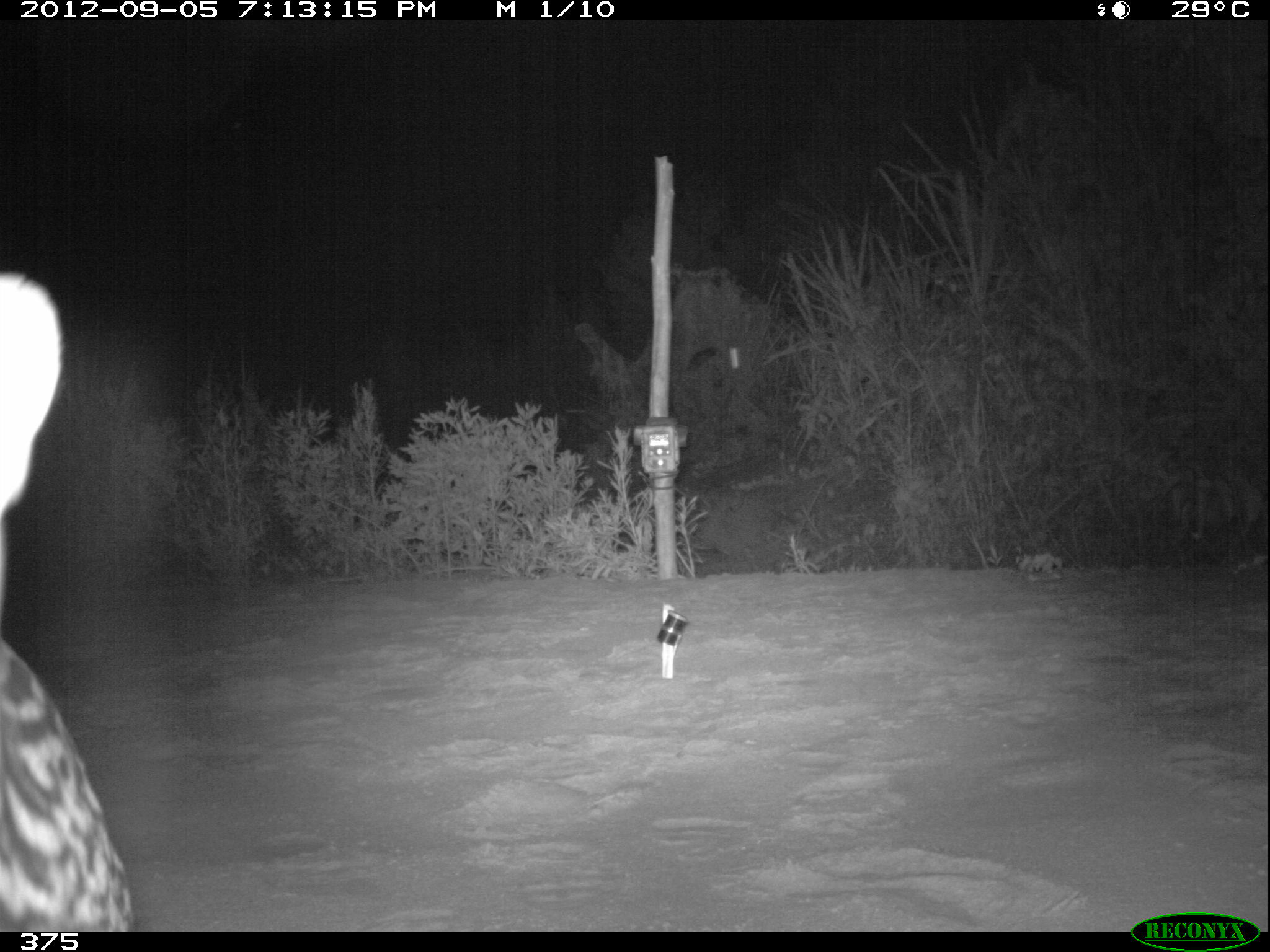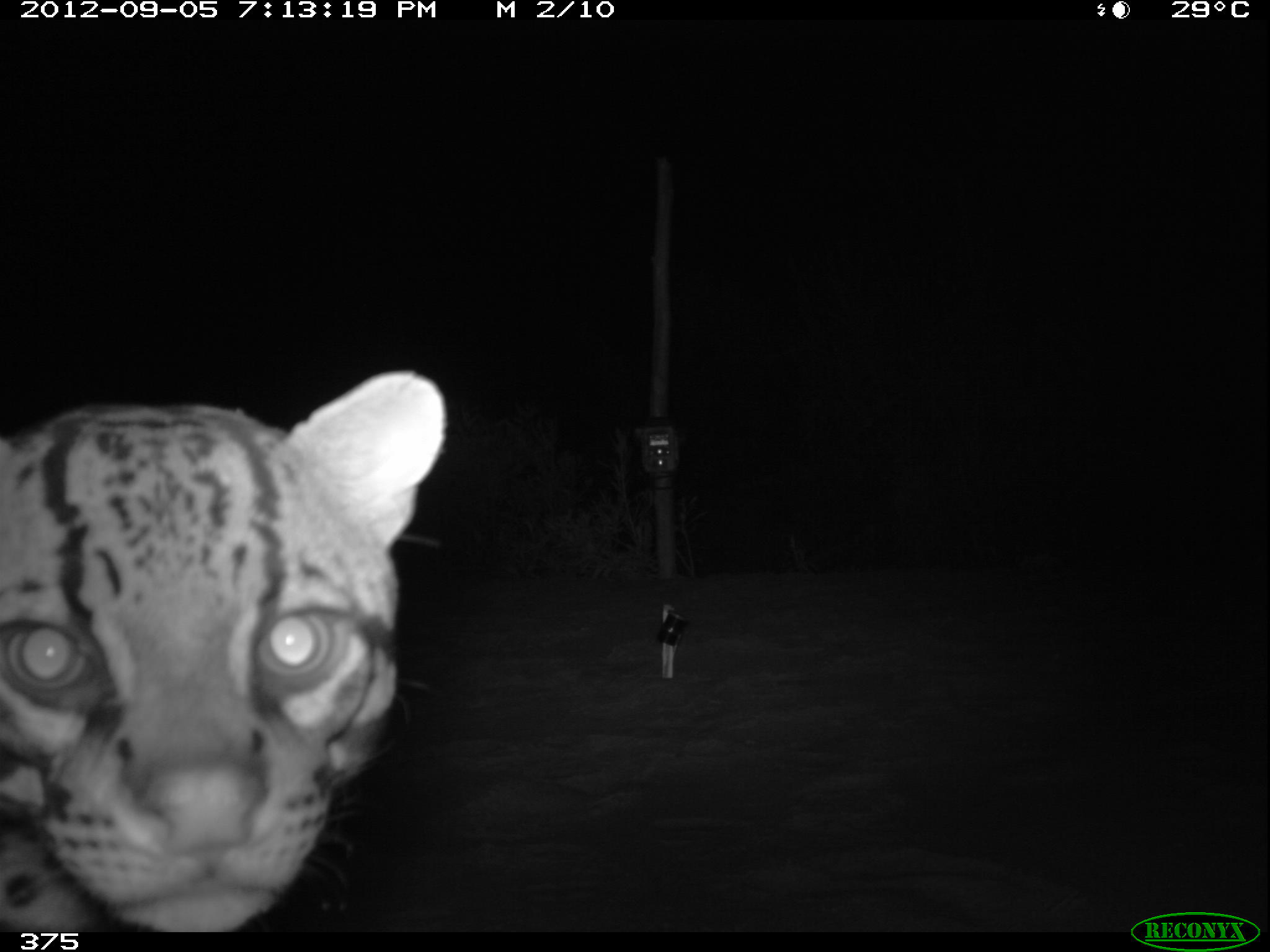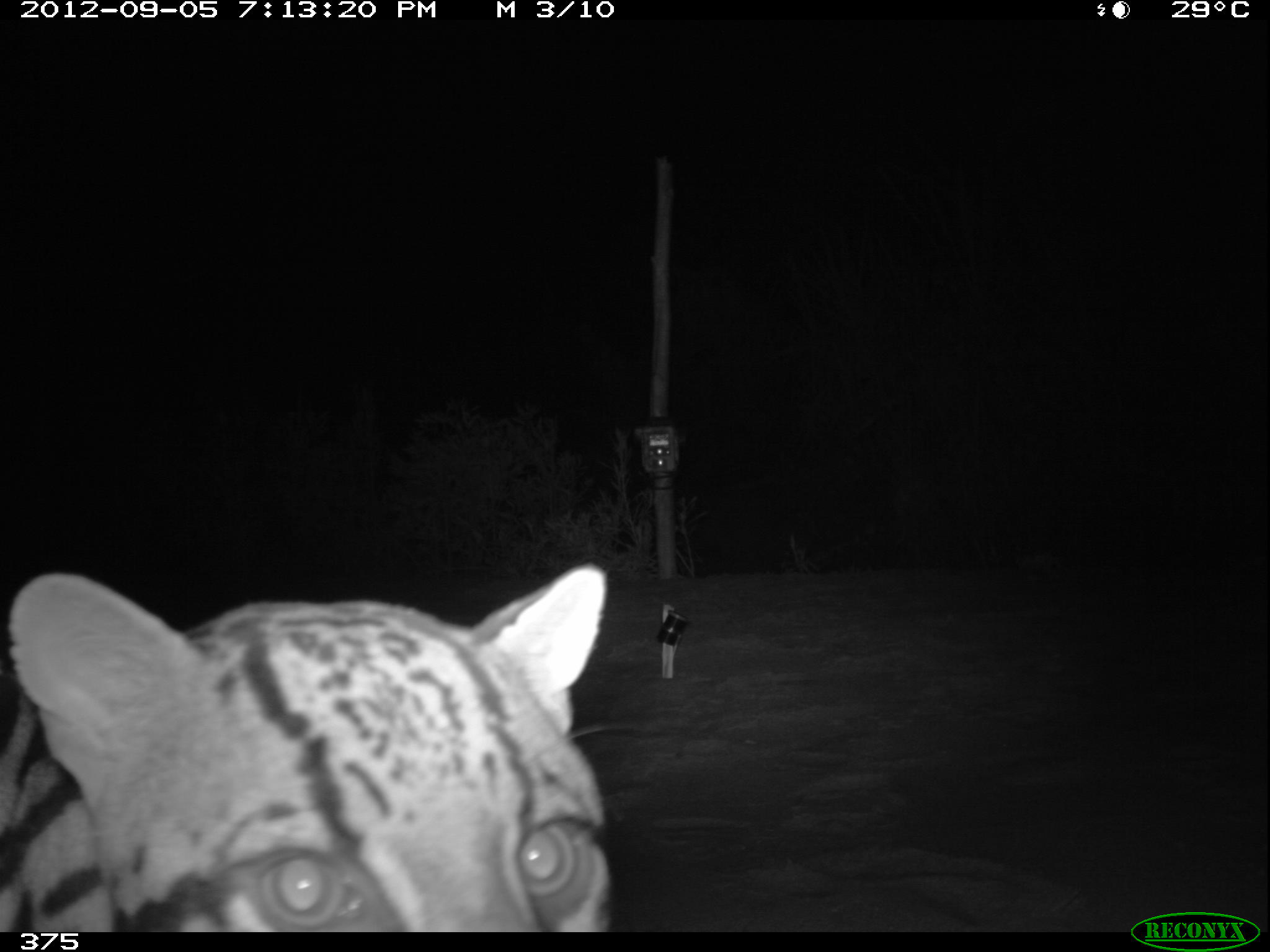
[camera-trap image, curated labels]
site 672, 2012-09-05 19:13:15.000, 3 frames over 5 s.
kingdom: Animalia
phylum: Chordata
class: Mammalia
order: Carnivora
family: Felidae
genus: Leopardus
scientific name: Leopardus pardalis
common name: ocelot